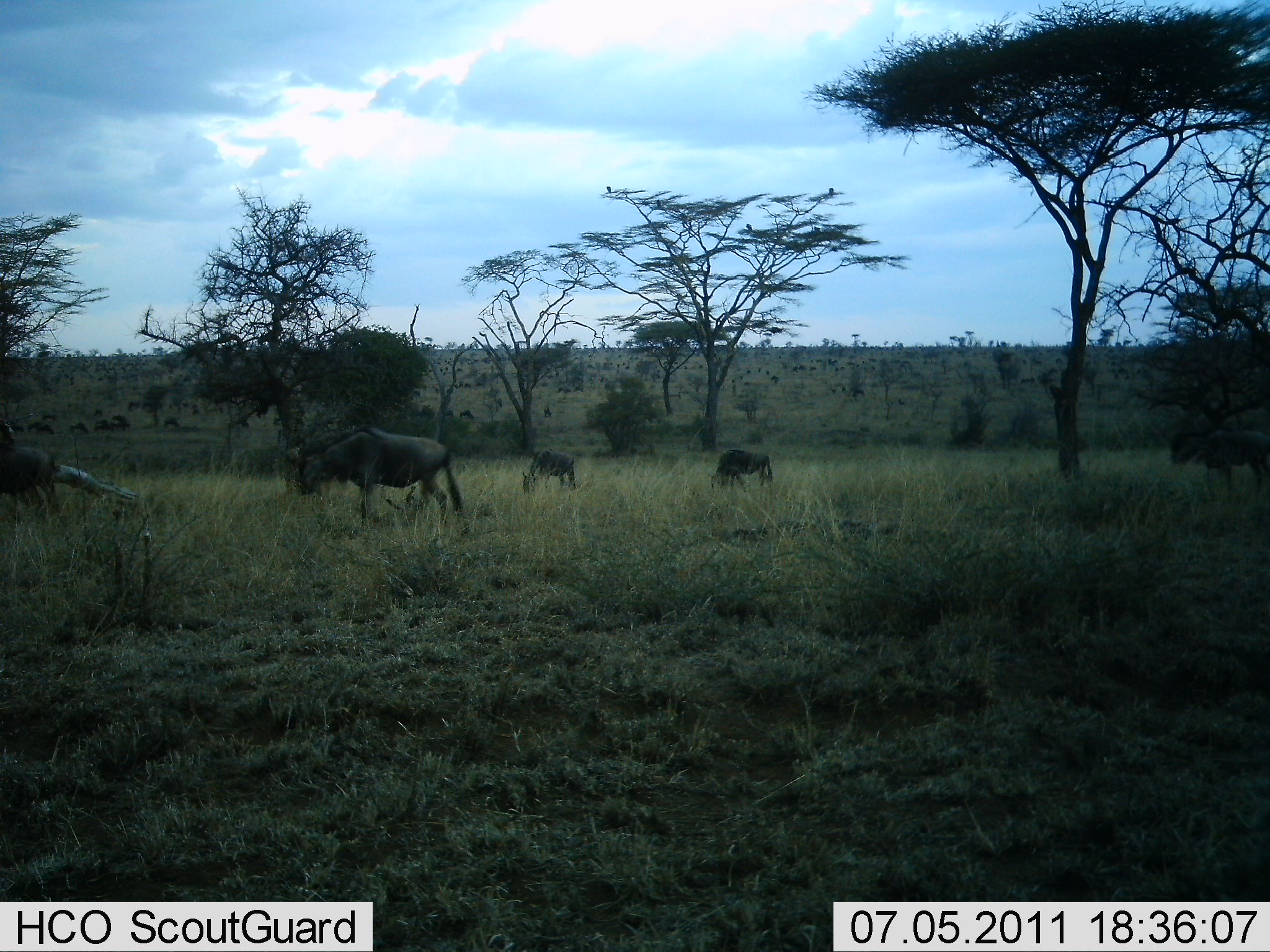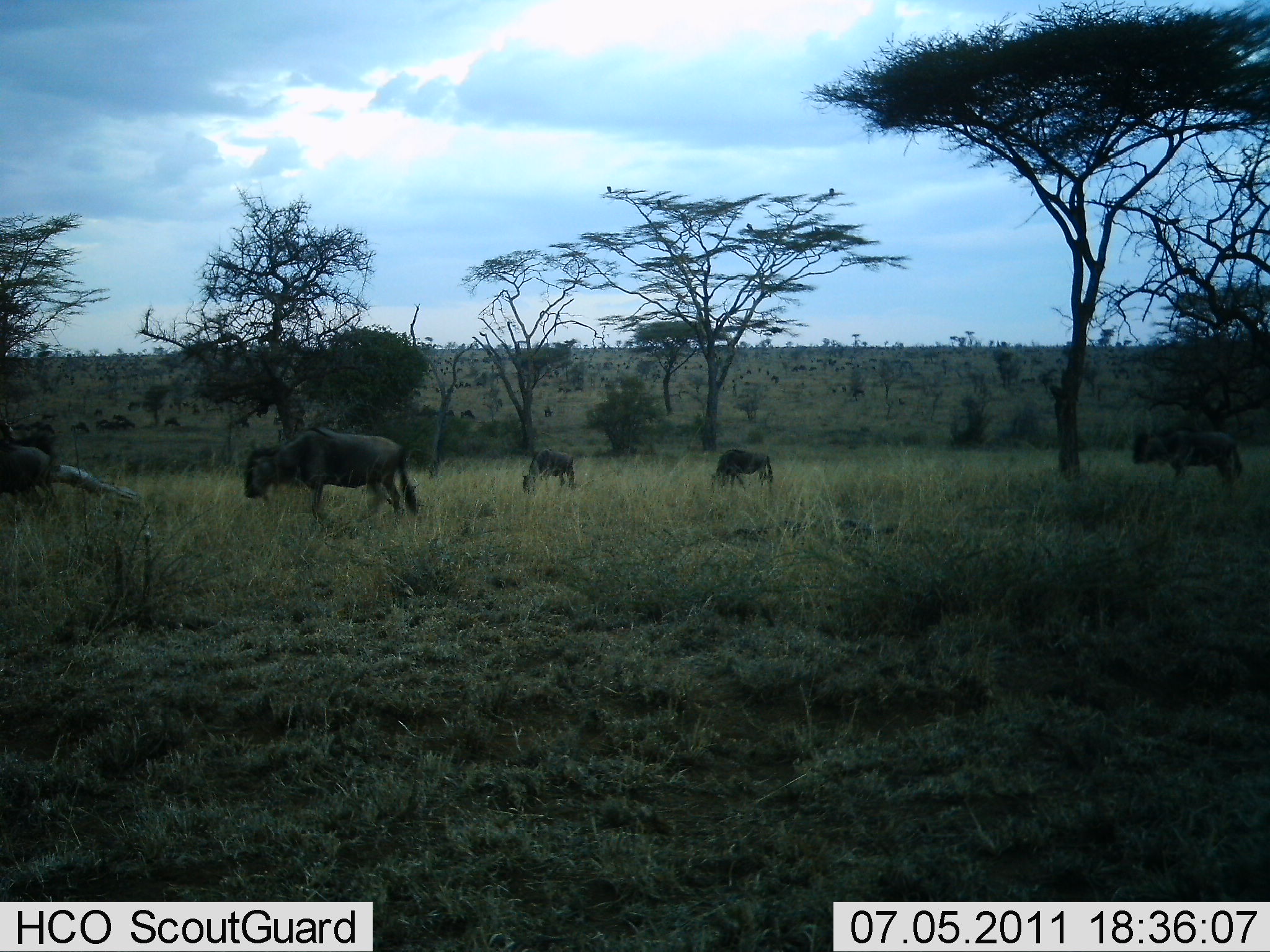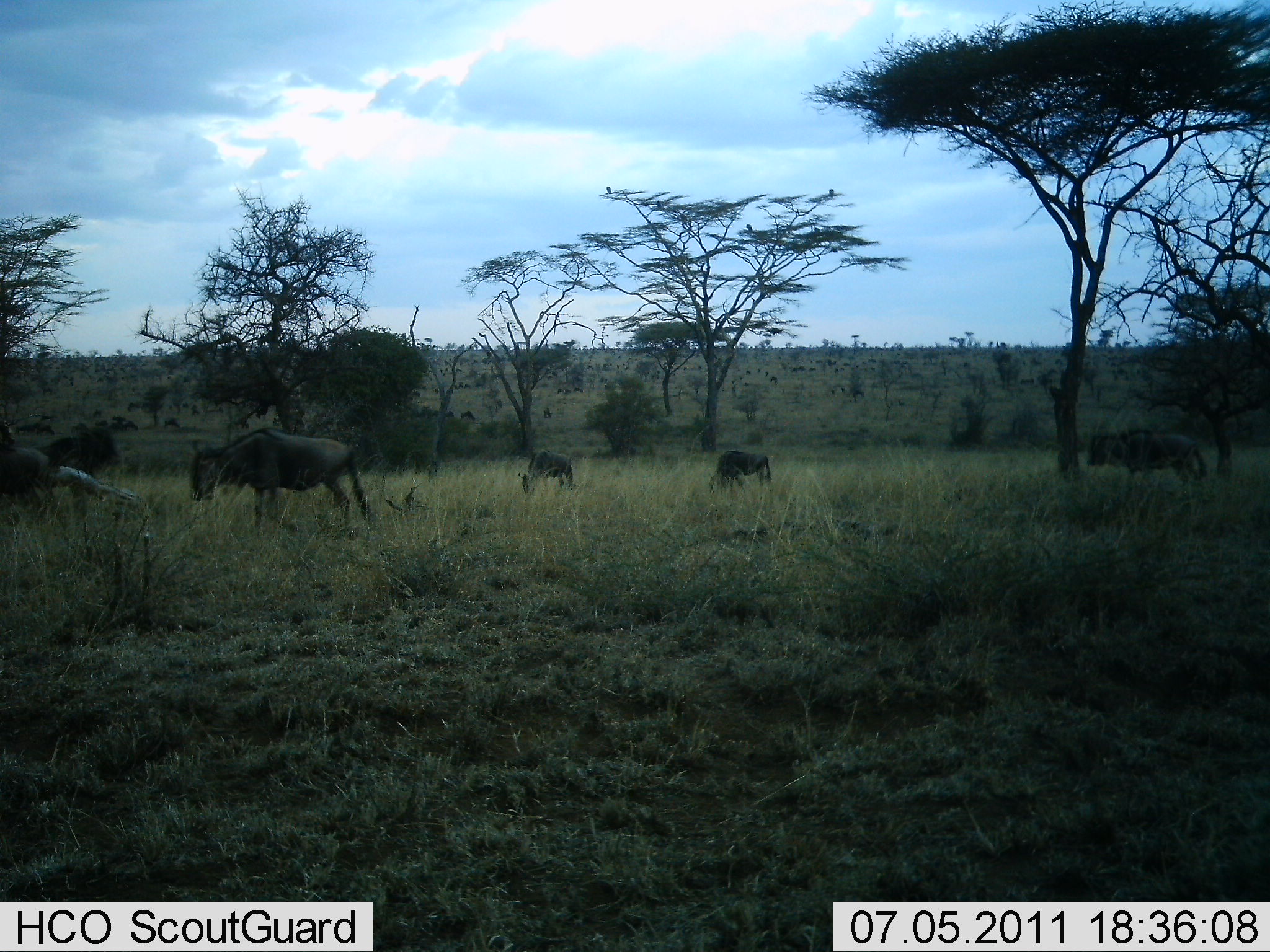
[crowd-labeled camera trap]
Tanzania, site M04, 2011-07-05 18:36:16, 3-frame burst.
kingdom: Animalia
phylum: Chordata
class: Mammalia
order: Artiodactyla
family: Bovidae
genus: Connochaetes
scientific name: Connochaetes taurinus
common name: blue wildebeest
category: wildebeest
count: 5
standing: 38%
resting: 0%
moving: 85%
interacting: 0%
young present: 0%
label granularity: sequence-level